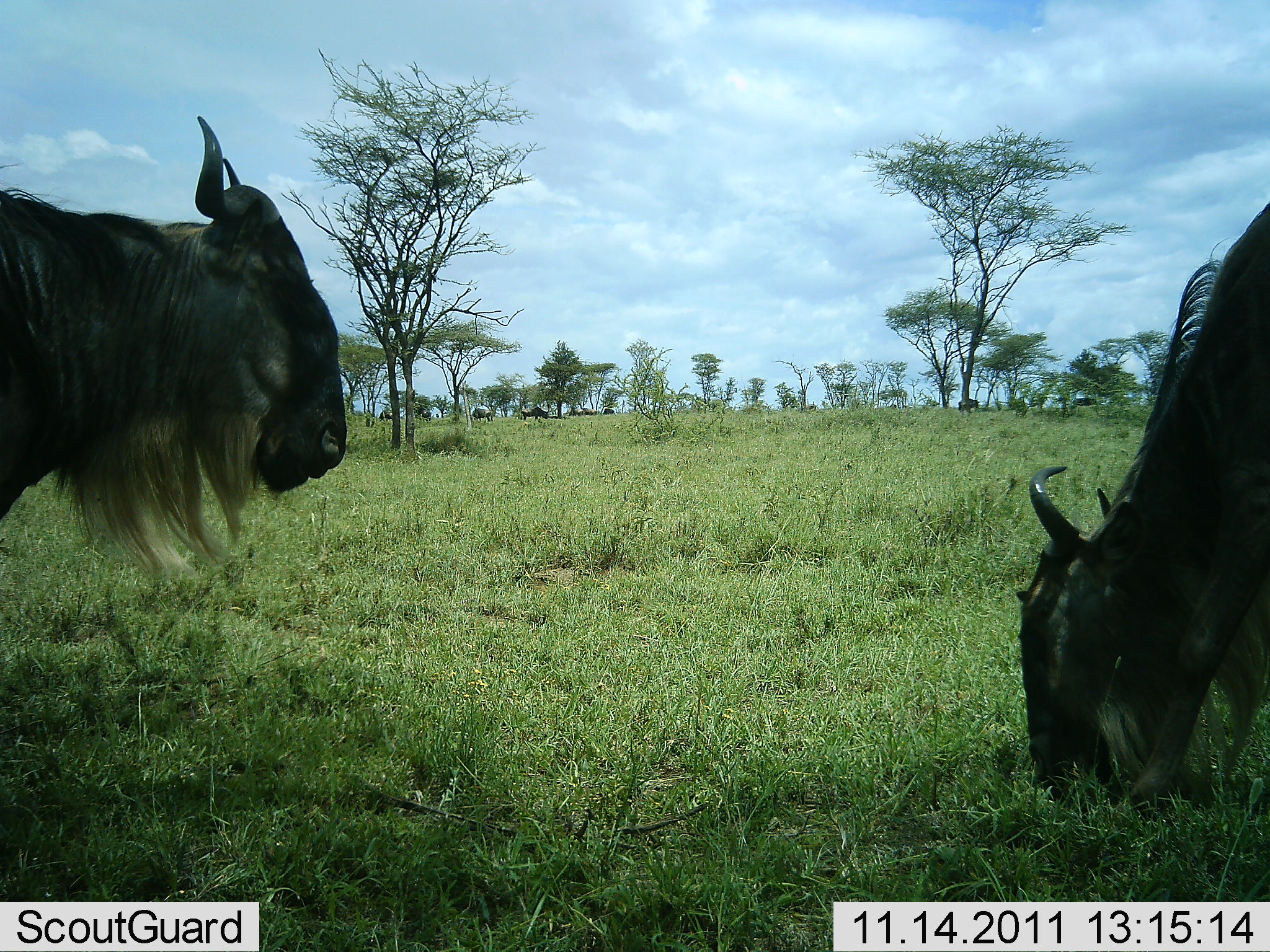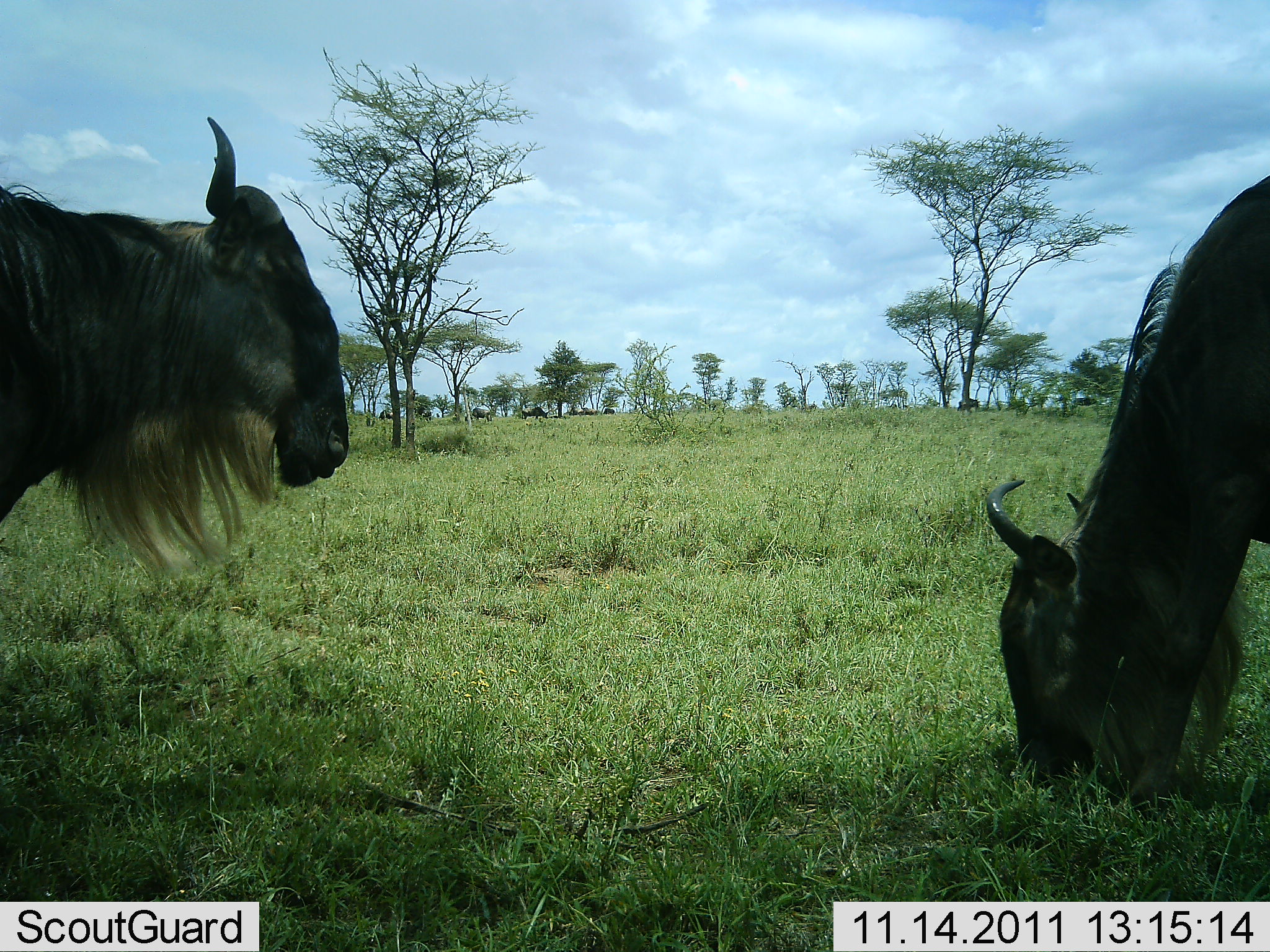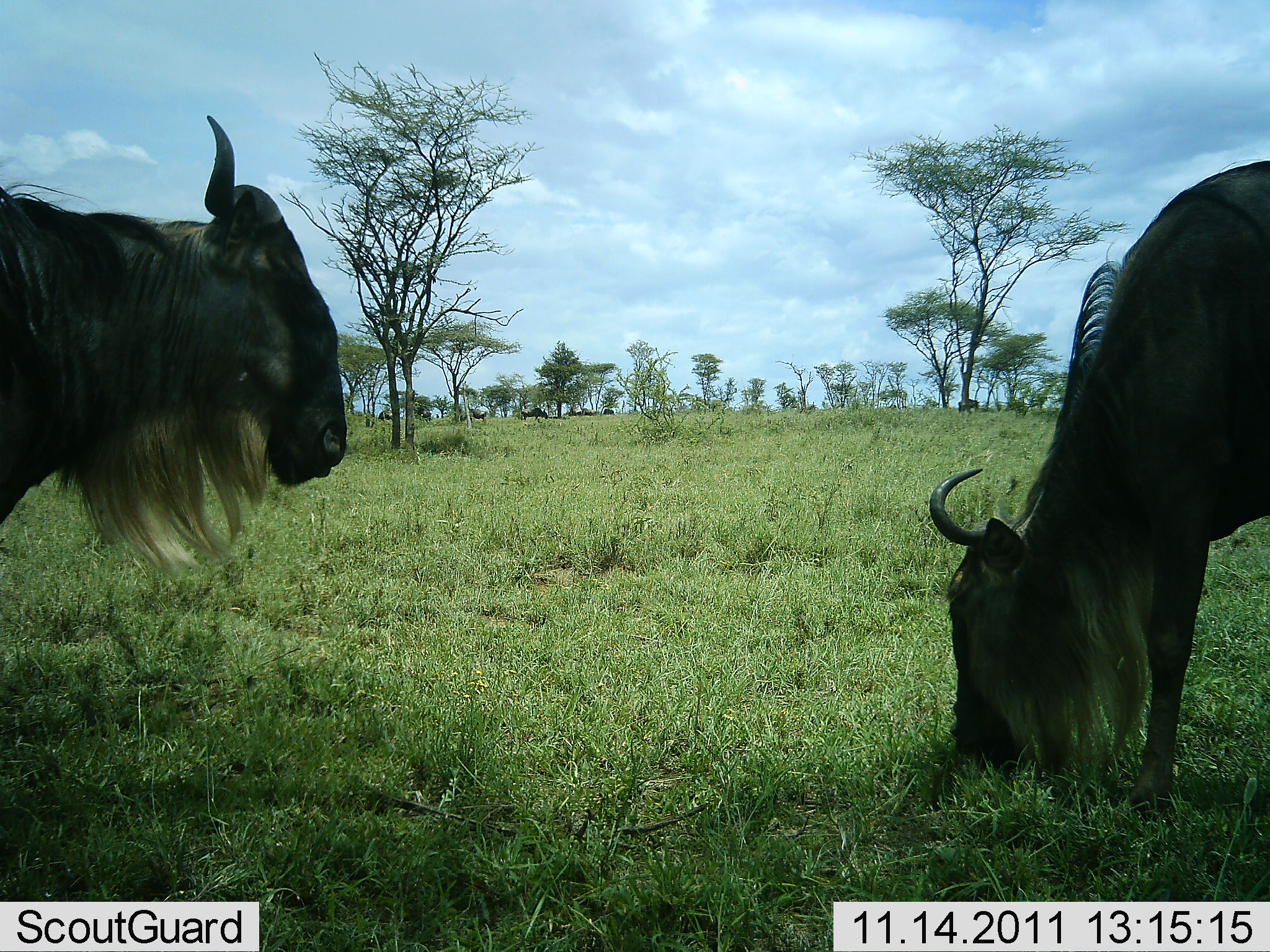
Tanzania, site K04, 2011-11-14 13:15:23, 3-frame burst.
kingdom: Animalia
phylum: Chordata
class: Mammalia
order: Artiodactyla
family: Bovidae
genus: Connochaetes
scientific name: Connochaetes taurinus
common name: blue wildebeest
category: wildebeest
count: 5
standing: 67%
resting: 8%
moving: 8%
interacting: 0%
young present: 0%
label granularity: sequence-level